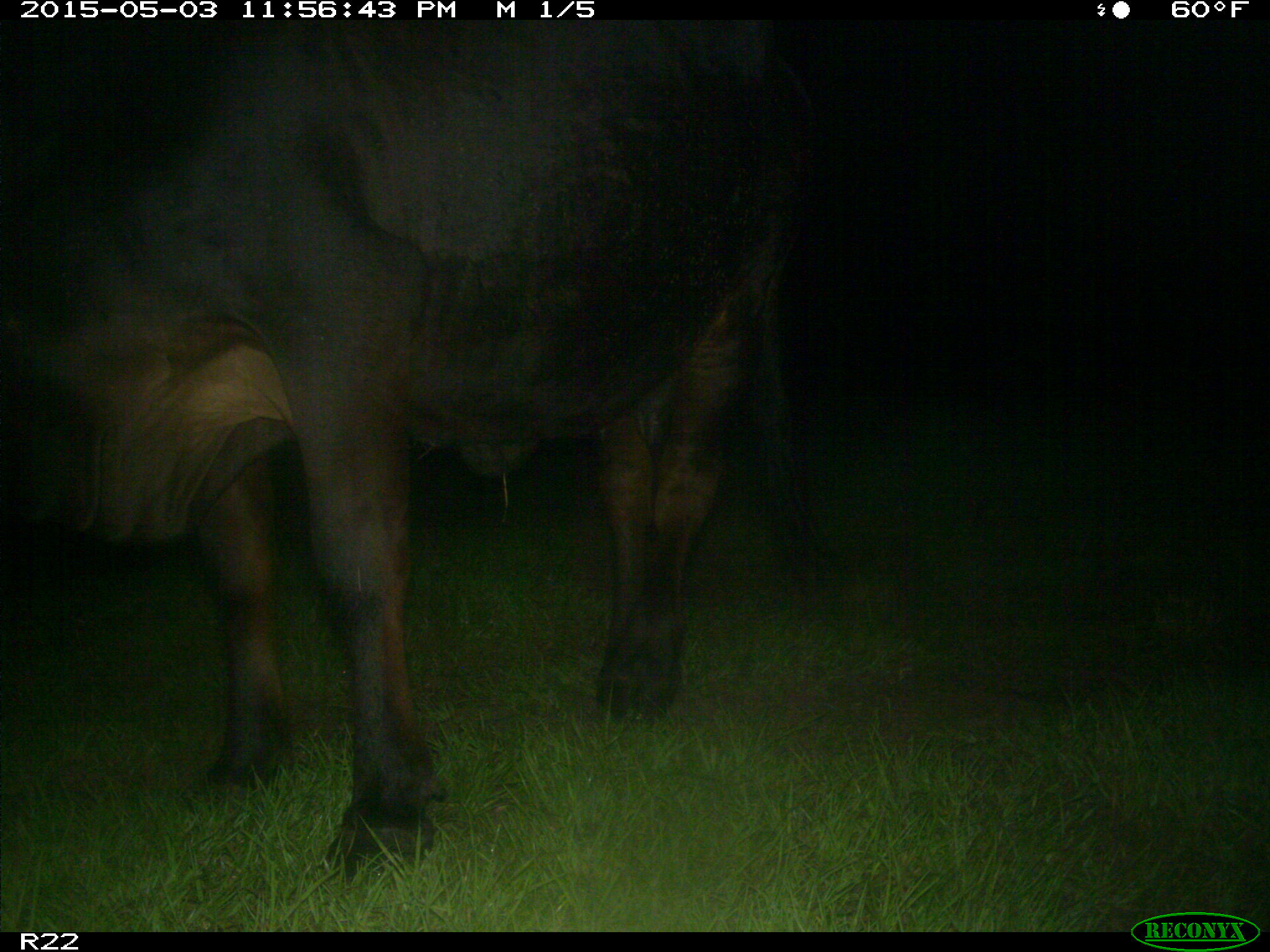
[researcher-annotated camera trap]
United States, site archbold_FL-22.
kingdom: Animalia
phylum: Chordata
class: Mammalia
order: Artiodactyla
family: Bovidae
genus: Bos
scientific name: Bos taurus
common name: domestic cow